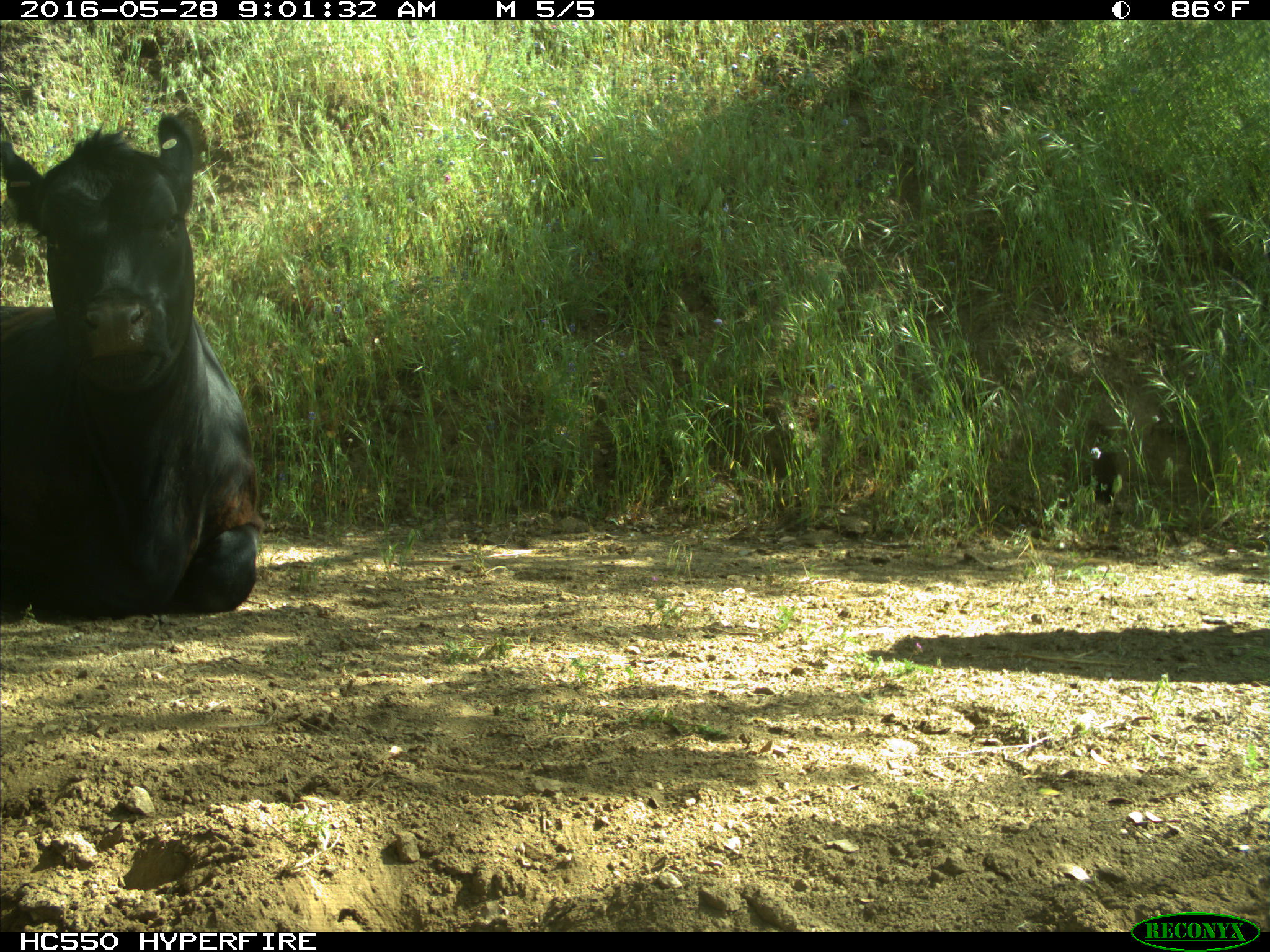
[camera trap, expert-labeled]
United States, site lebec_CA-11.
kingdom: Animalia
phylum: Chordata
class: Mammalia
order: Artiodactyla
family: Bovidae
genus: Bos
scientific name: Bos taurus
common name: domestic cow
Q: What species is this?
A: Bos taurus (domestic cow).